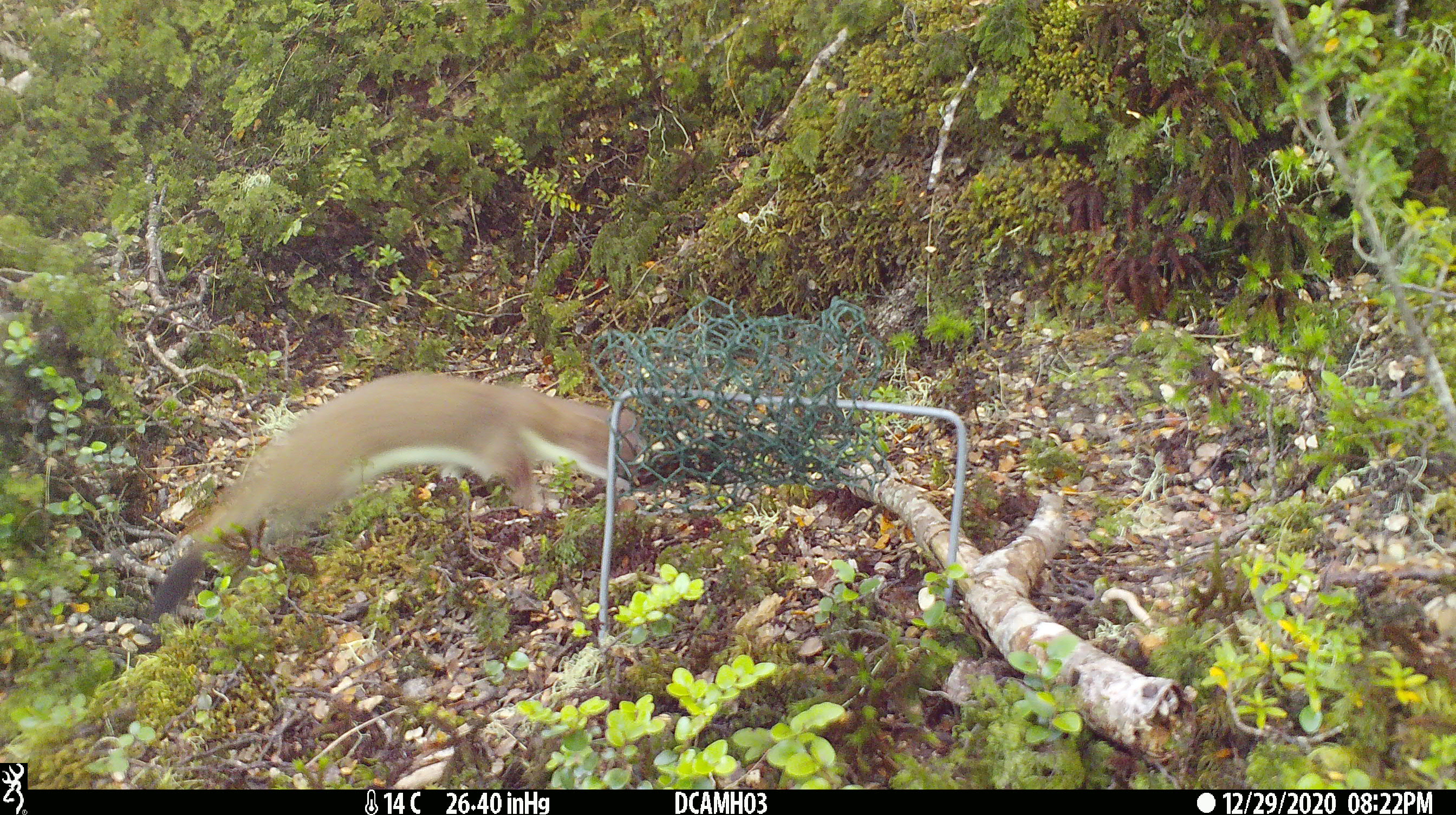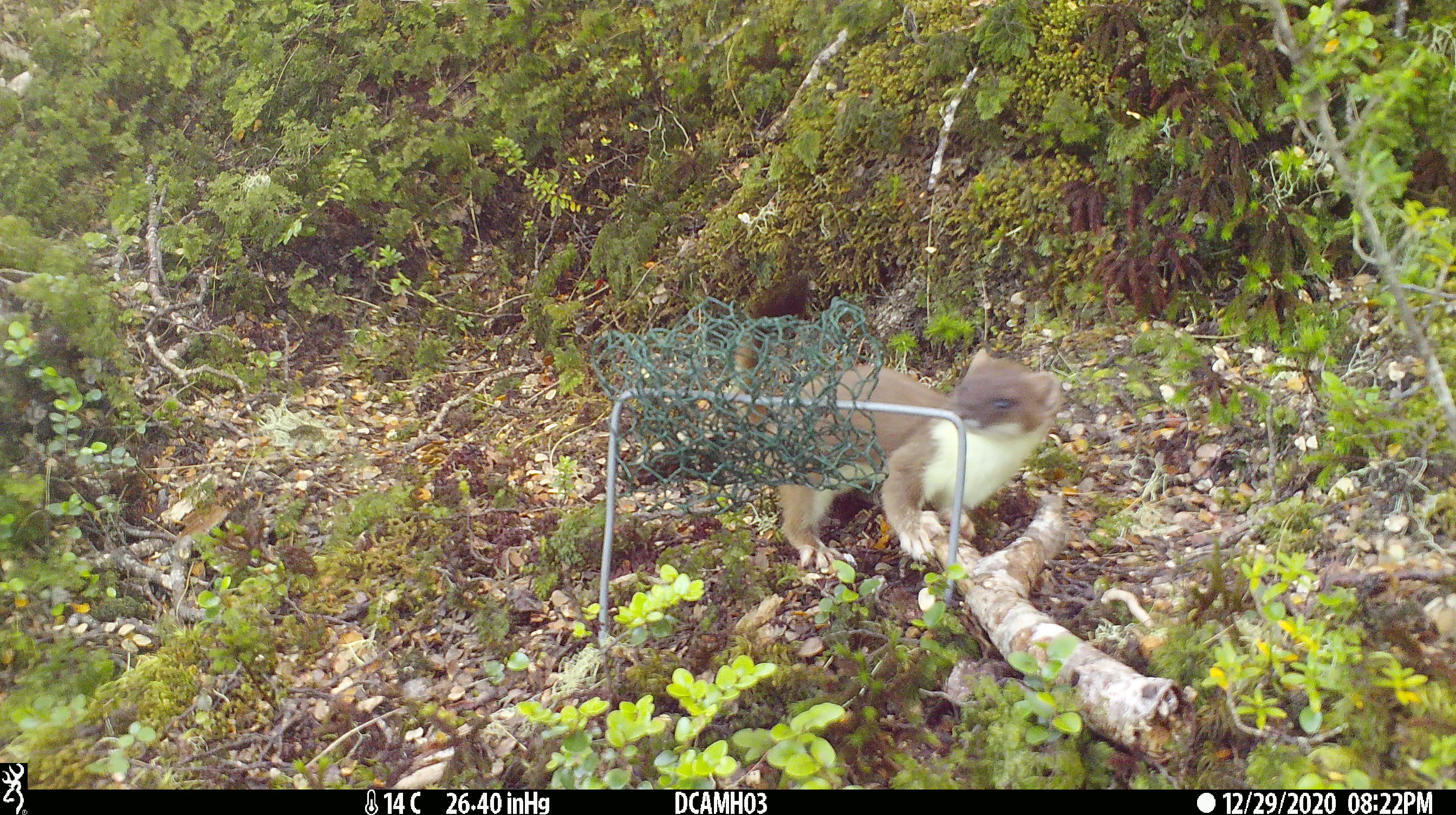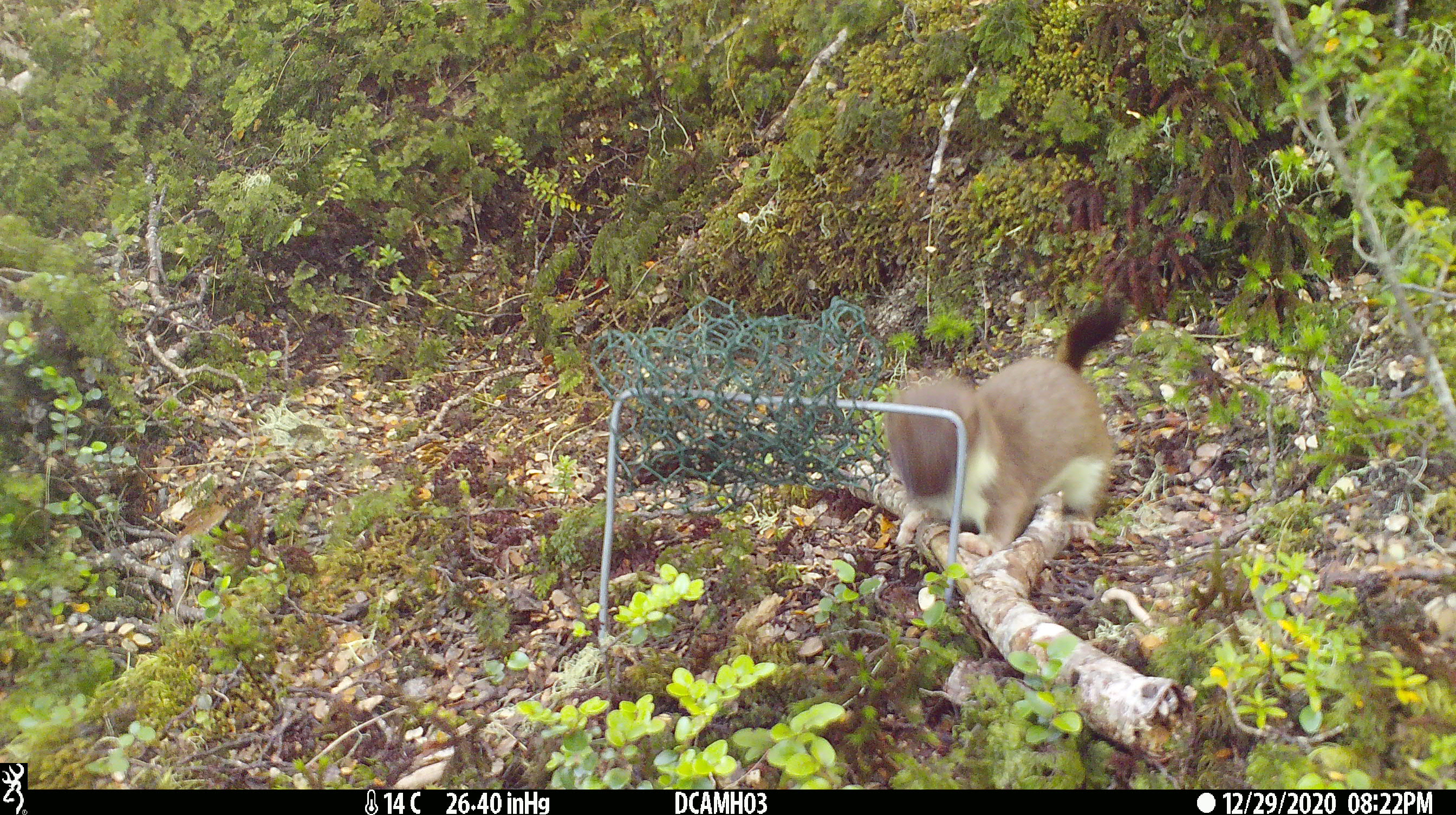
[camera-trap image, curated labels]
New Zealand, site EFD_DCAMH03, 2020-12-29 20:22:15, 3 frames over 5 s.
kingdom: Animalia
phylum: Chordata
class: Mammalia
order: Carnivora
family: Mustelidae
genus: Mustela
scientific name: Mustela erminea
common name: stoat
Stoat (Mustela erminea).